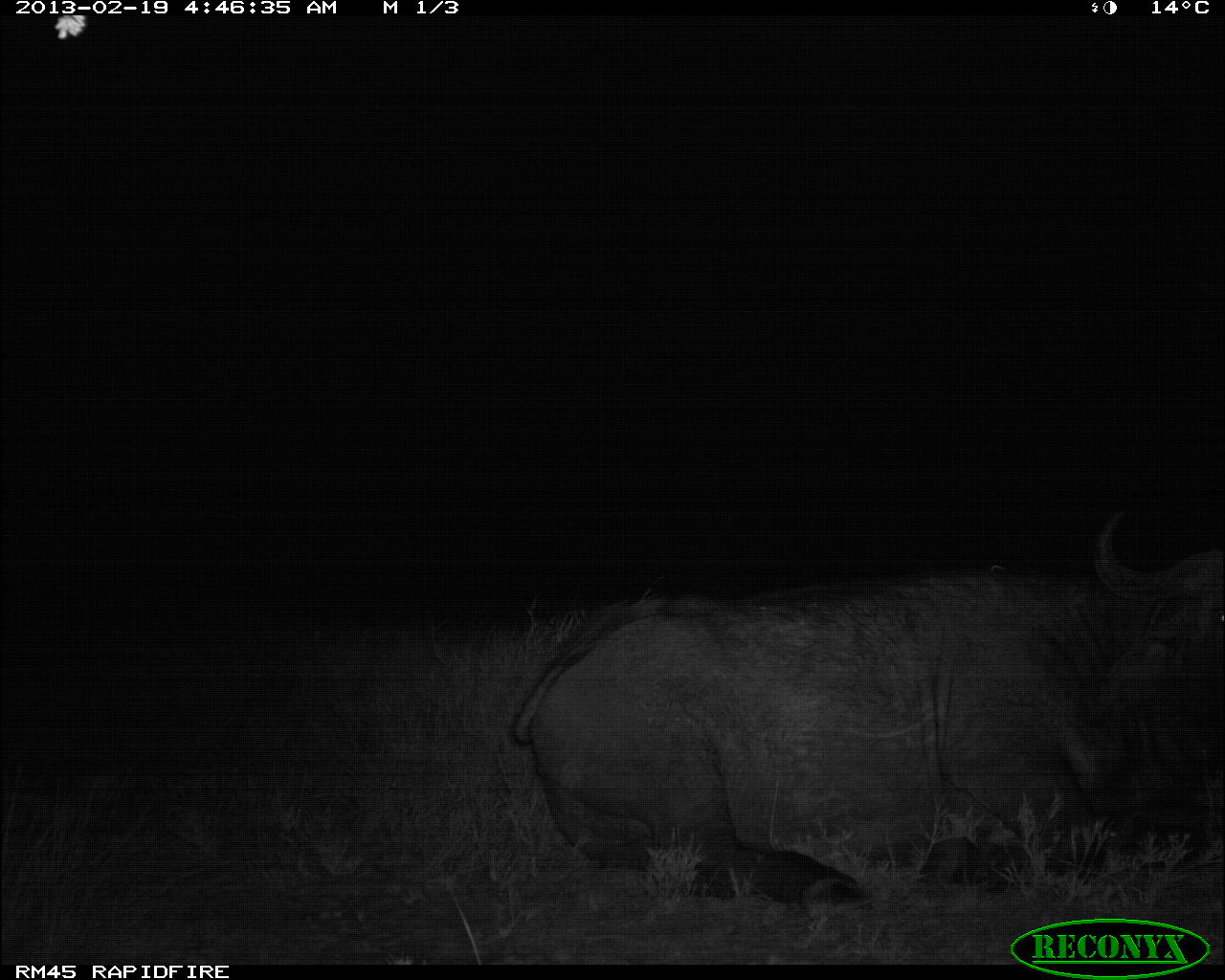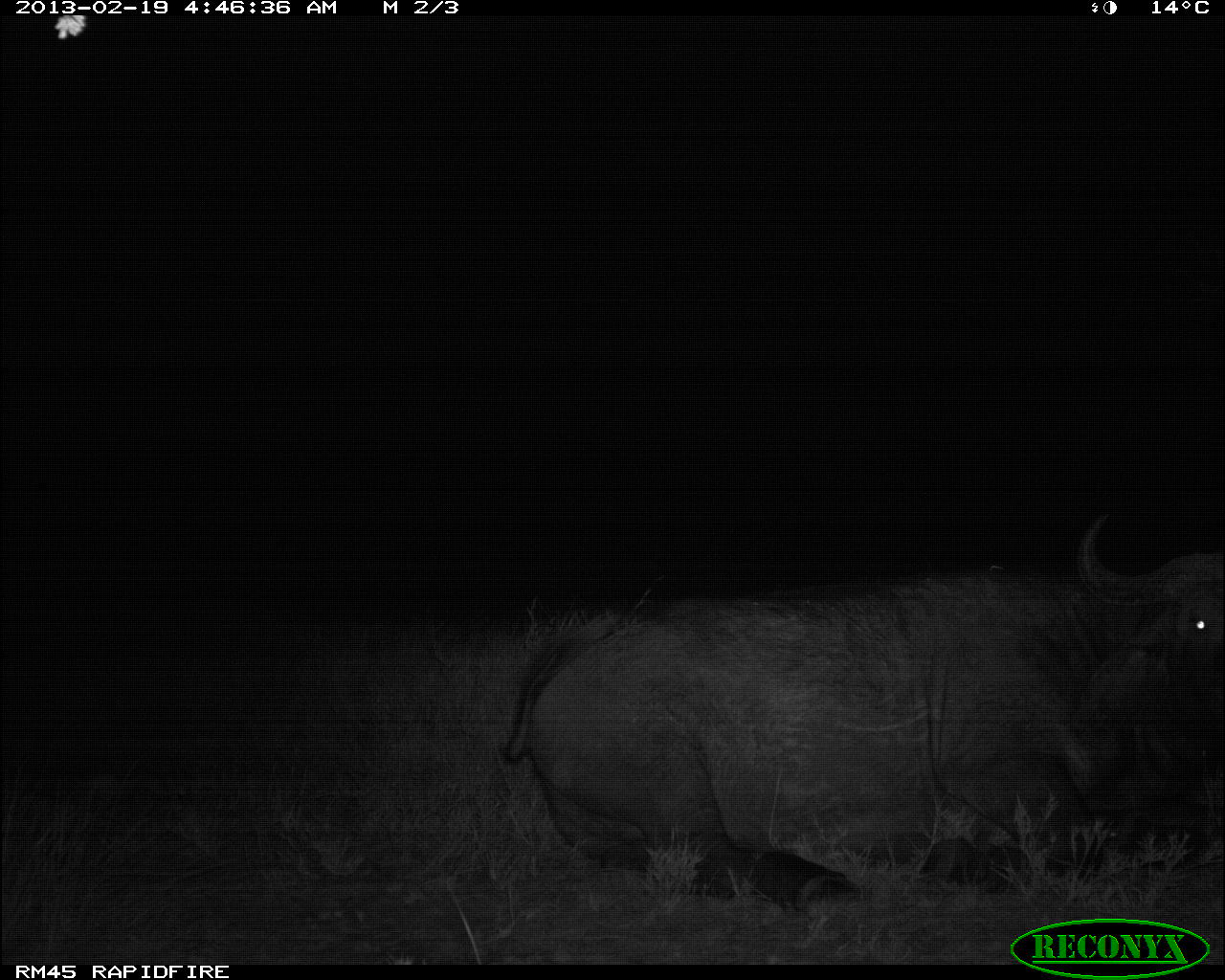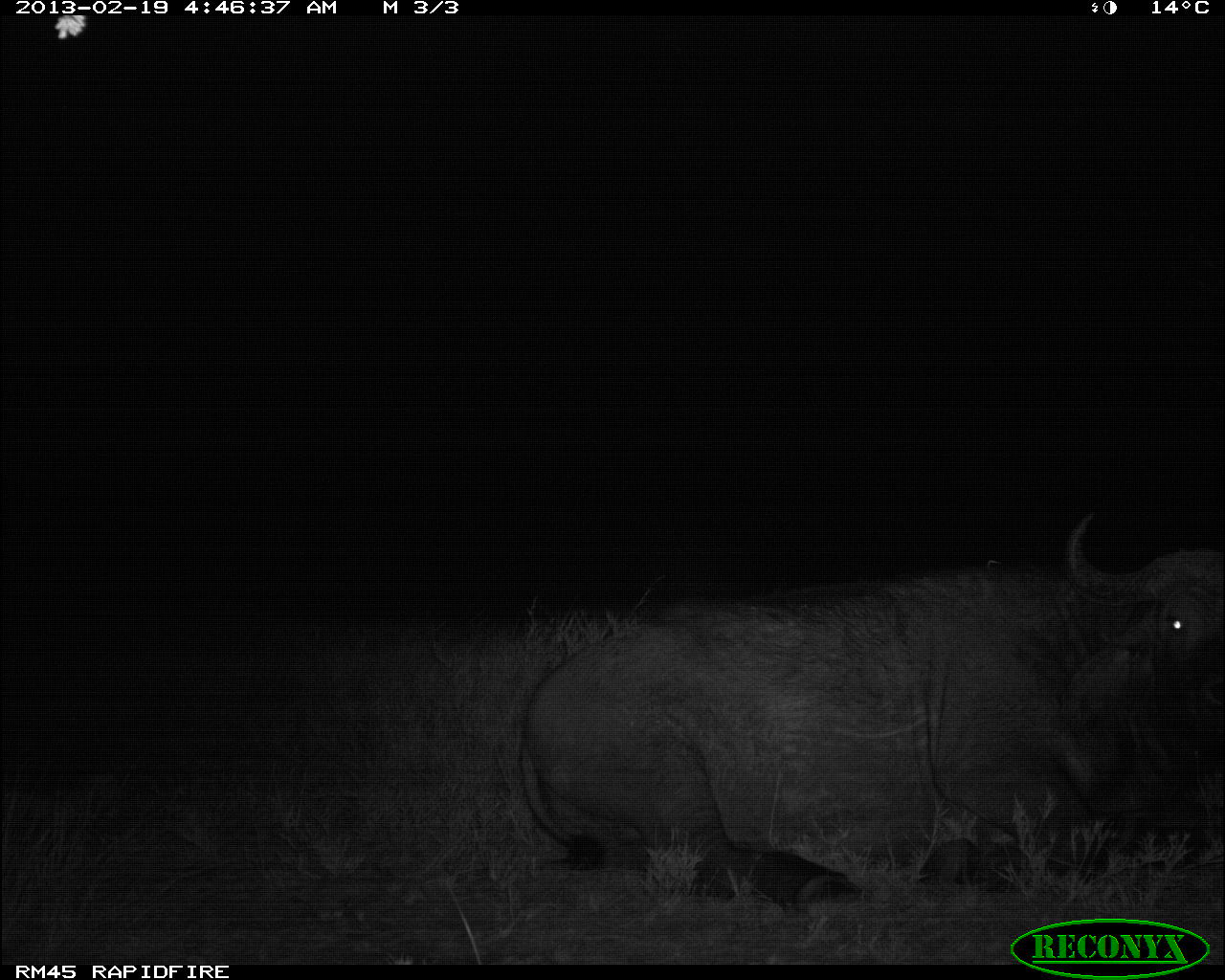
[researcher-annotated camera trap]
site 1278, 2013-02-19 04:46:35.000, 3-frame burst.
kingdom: Animalia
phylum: Chordata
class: Mammalia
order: Artiodactyla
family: Bovidae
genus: Syncerus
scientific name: Syncerus caffer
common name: african buffalo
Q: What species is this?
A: Syncerus caffer (african buffalo).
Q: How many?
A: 1.